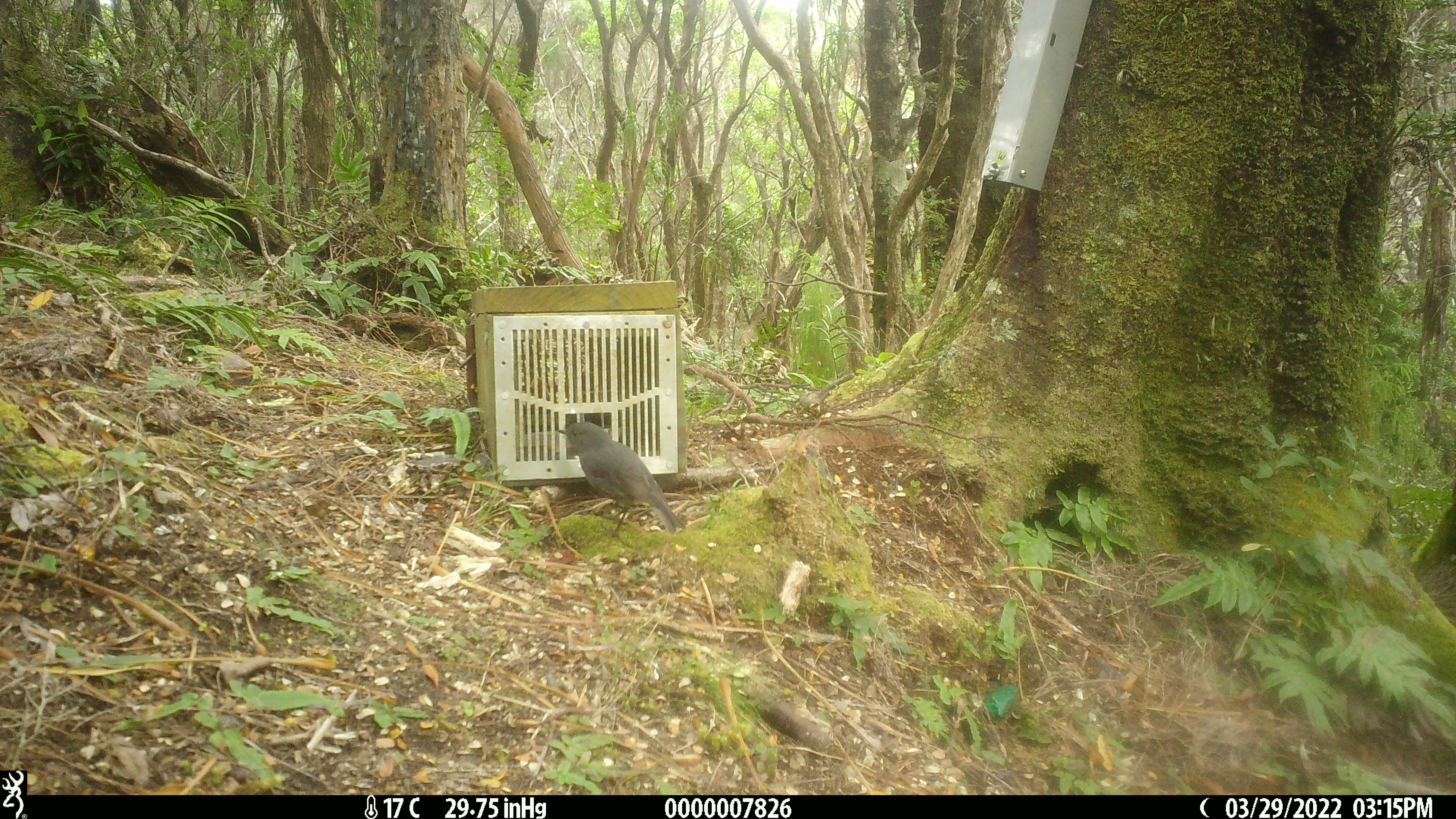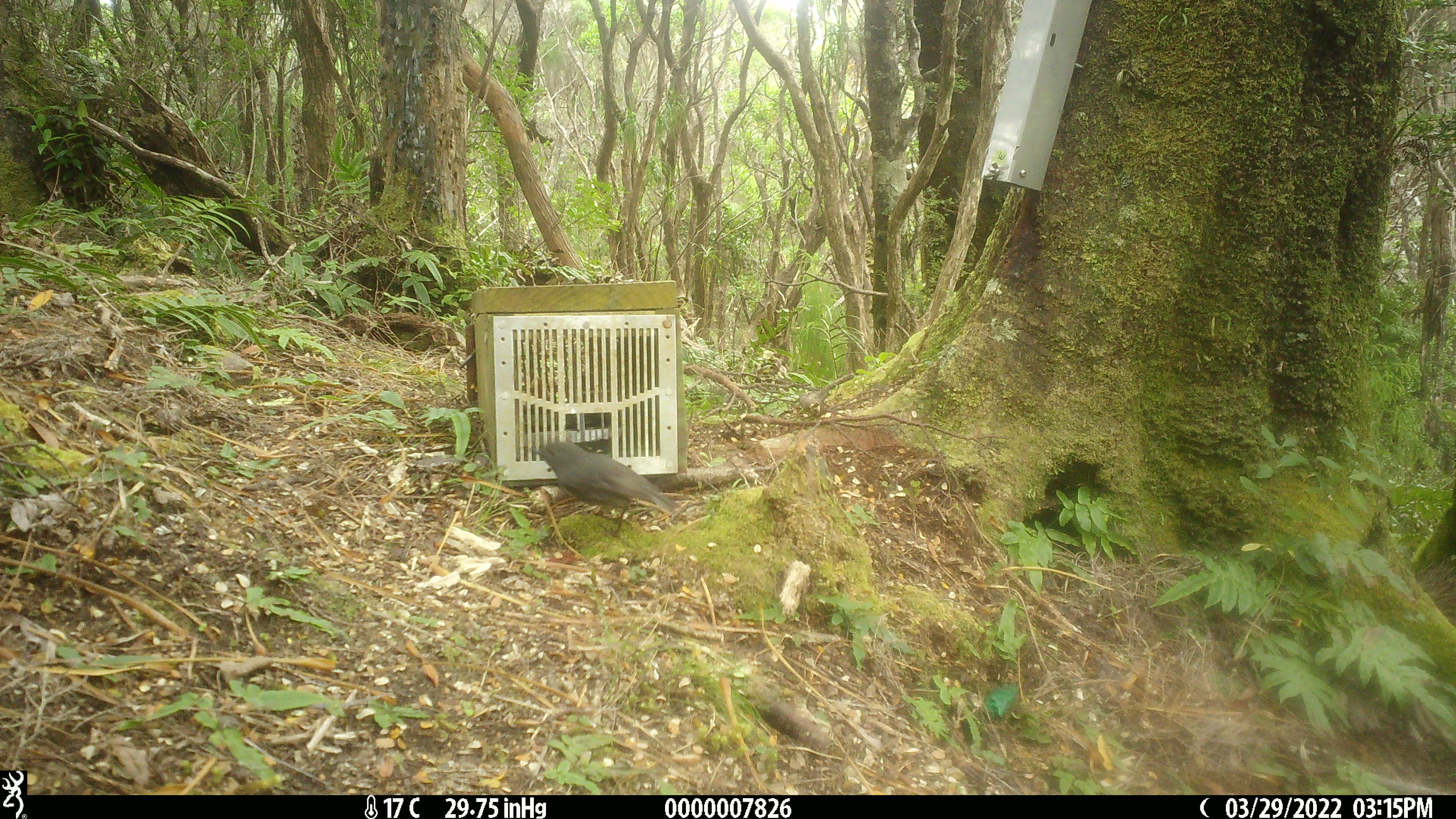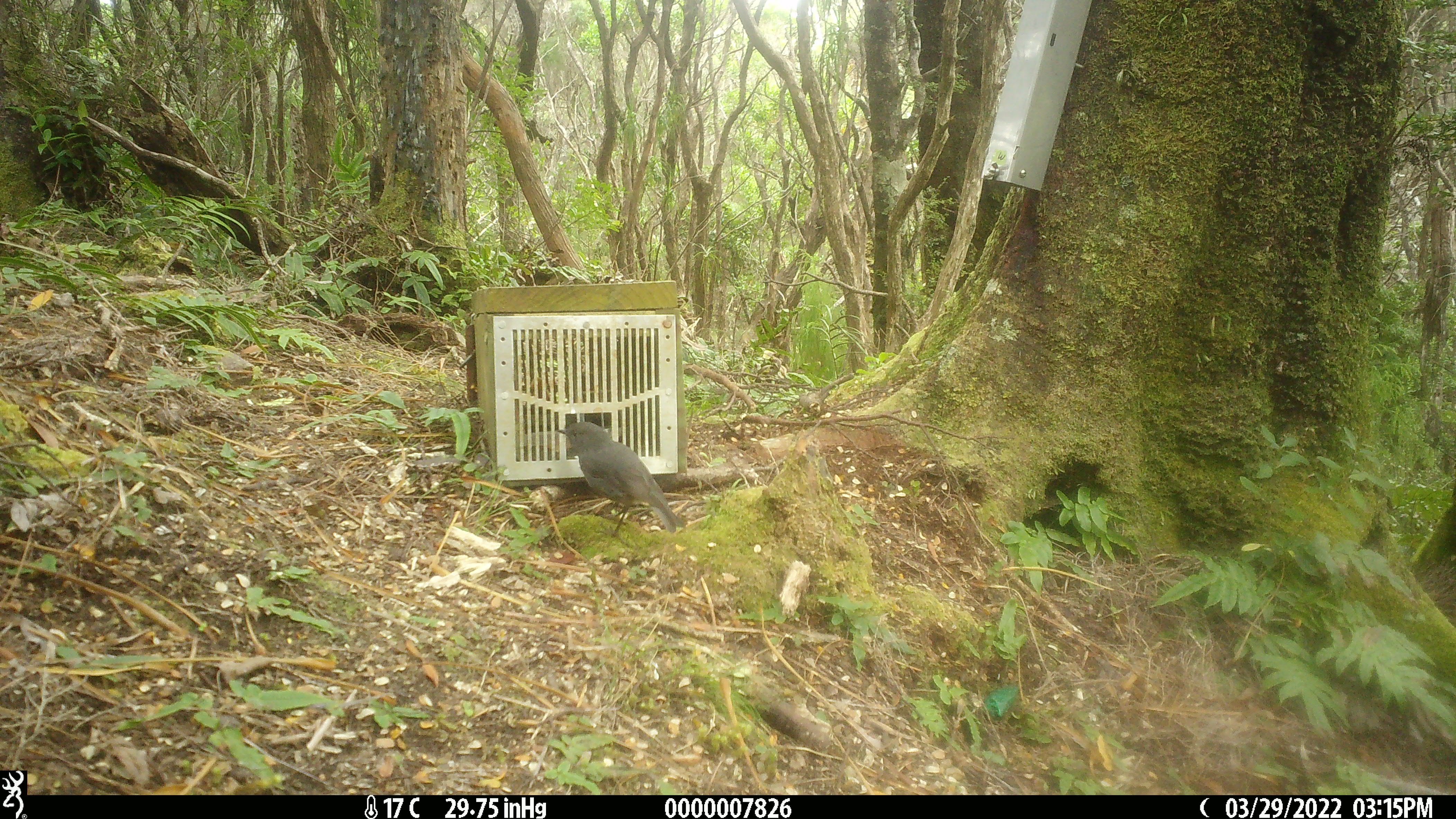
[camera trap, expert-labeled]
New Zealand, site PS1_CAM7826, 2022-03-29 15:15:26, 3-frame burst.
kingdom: Animalia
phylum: Chordata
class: Aves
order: Passeriformes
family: Petroicidae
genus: Petroica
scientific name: Petroica australis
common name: new zealand robin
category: robin